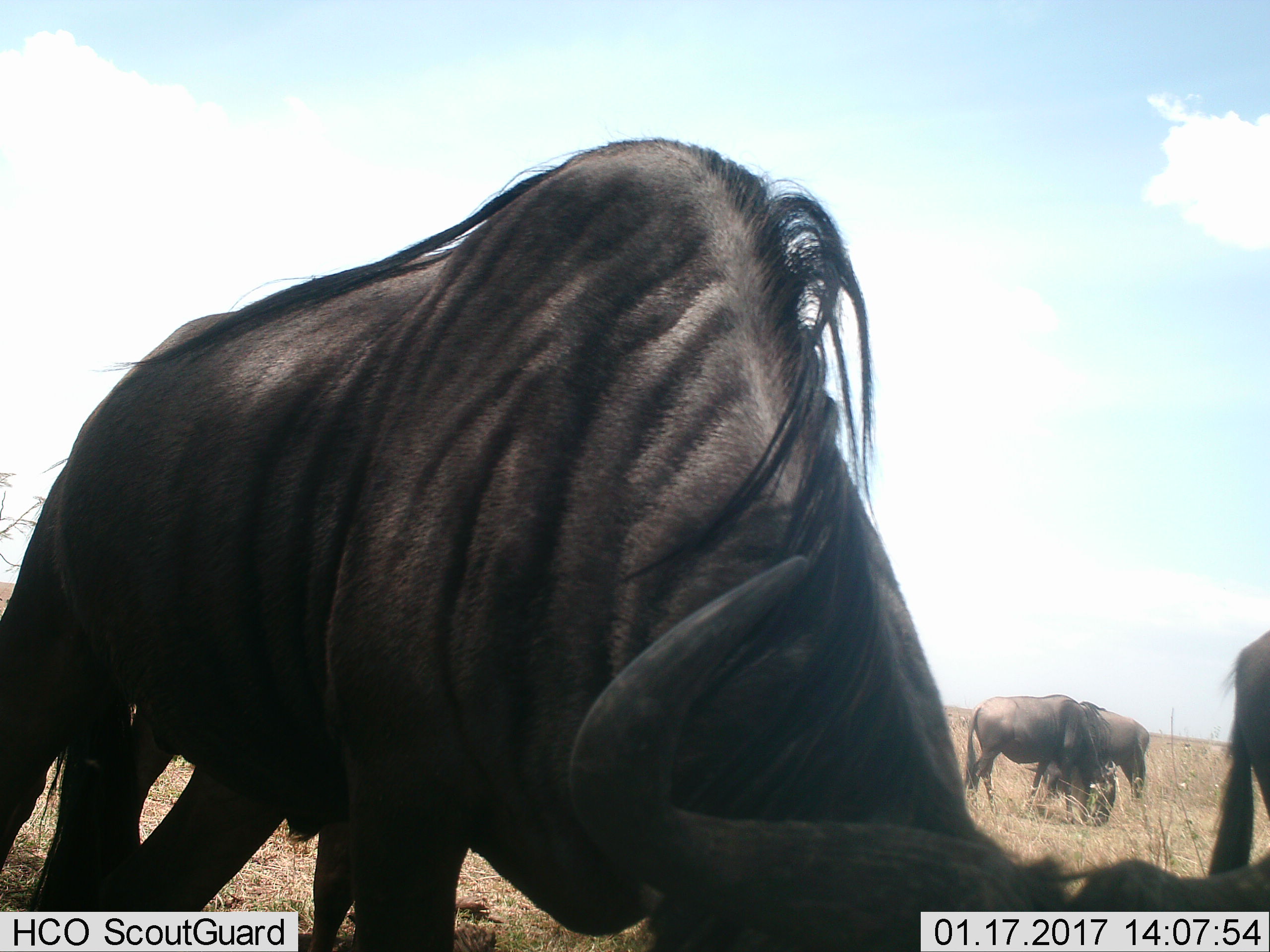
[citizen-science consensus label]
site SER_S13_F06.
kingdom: Animalia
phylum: Chordata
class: Mammalia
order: Artiodactyla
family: Bovidae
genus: Connochaetes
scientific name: Connochaetes taurinus taurinus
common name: blue wildebeest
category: wildebeestblue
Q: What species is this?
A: Wildebeestblue (blue wildebeest) (Connochaetes taurinus taurinus).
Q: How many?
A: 4.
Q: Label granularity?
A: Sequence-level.